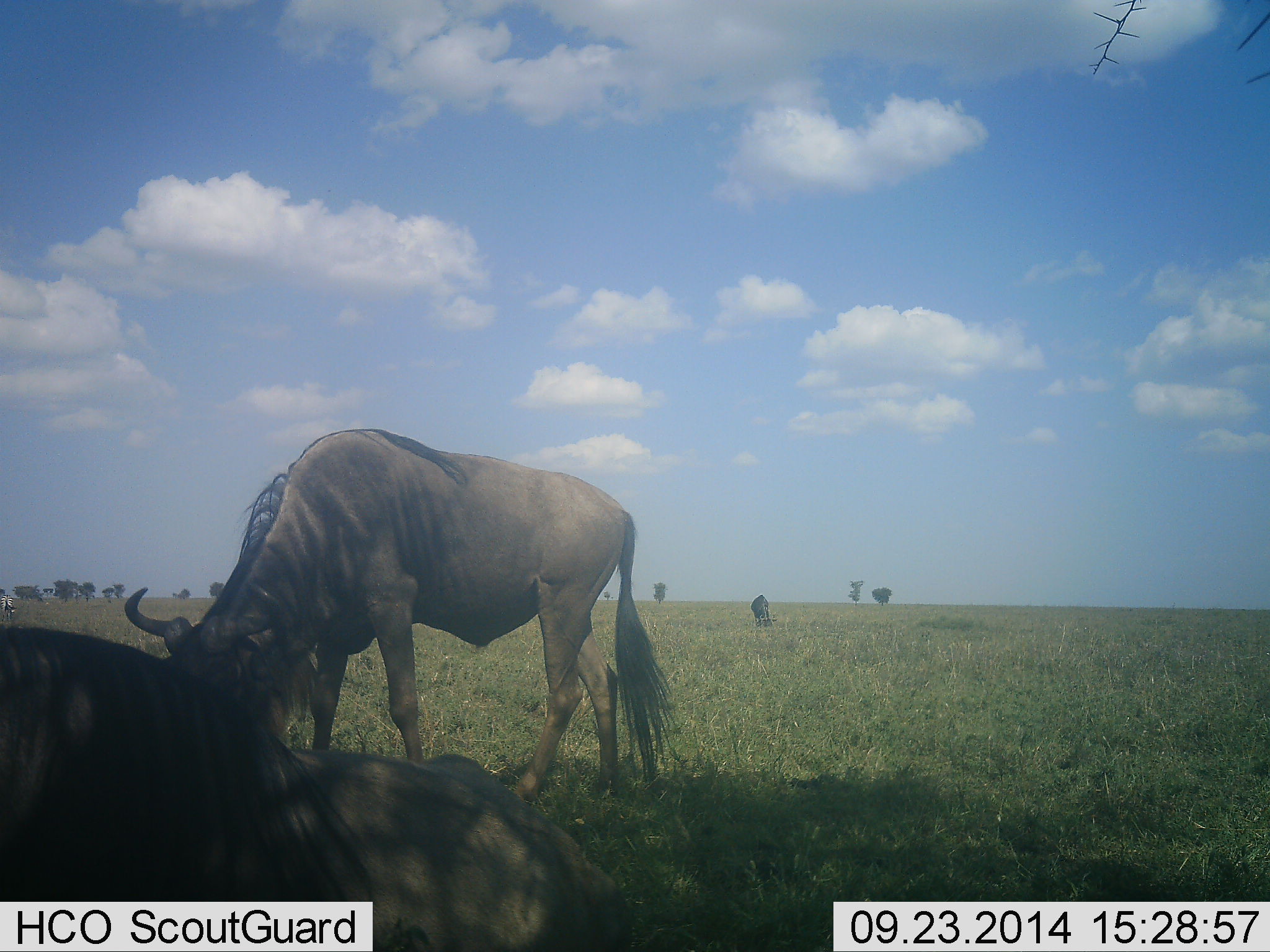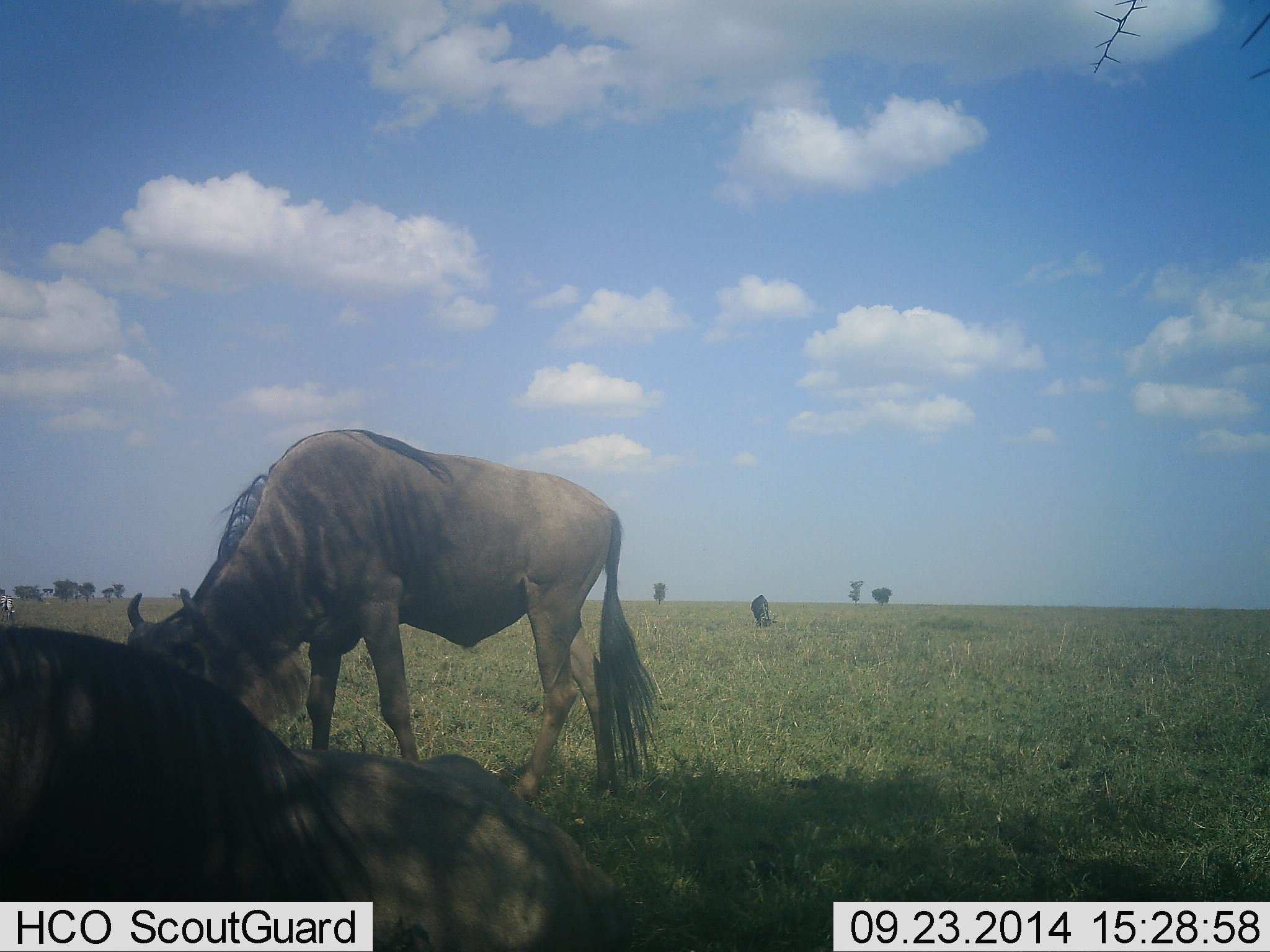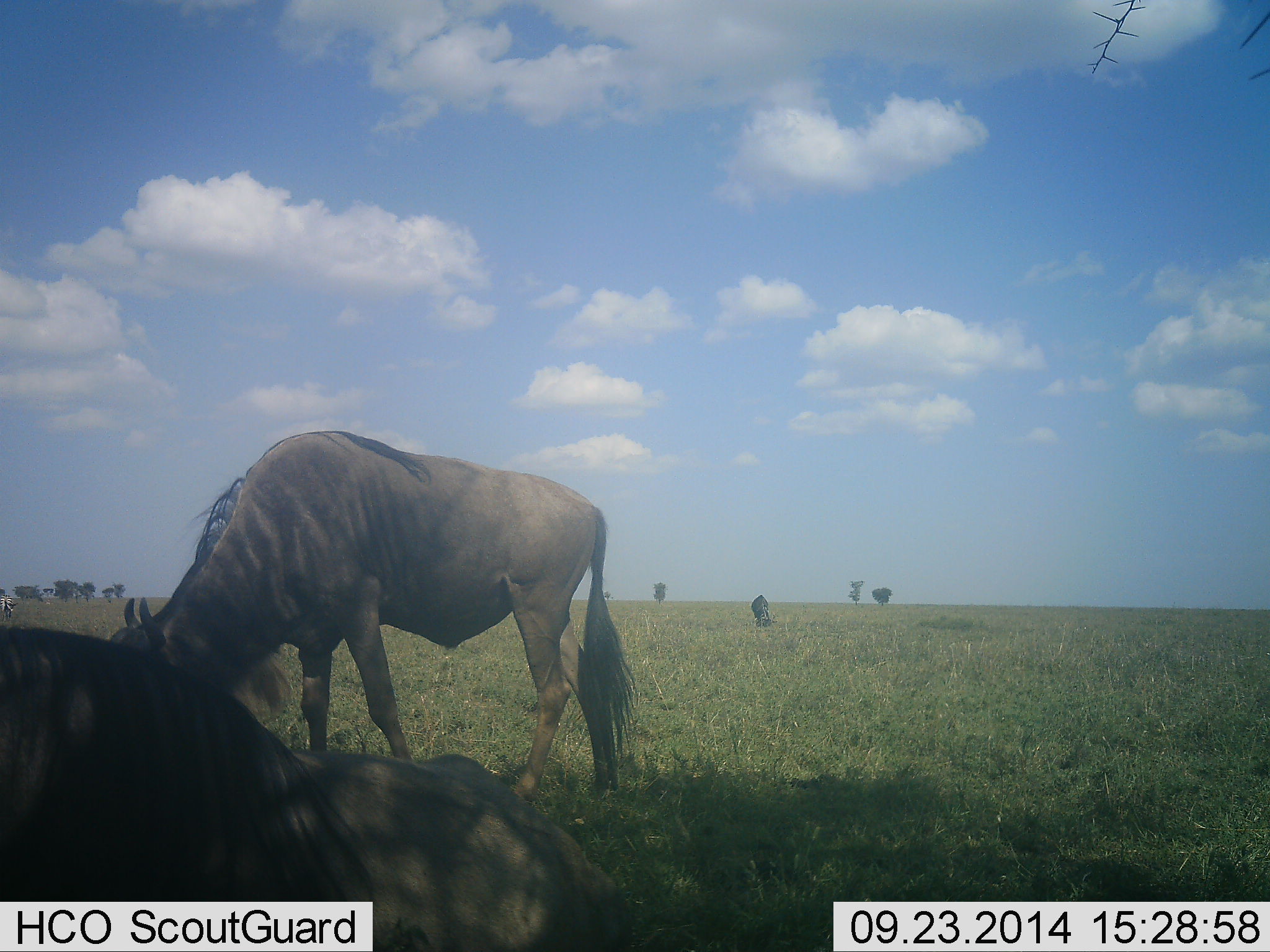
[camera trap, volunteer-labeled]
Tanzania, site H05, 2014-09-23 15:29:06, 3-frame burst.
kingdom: Animalia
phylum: Chordata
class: Mammalia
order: Artiodactyla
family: Bovidae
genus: Connochaetes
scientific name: Connochaetes taurinus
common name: blue wildebeest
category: wildebeest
Wildebeest (blue wildebeest) (Connochaetes taurinus), count 3. Behavior (volunteer vote fractions): standing 54%, resting 77%, moving 0%, interacting 0%. Young present (vote fraction): 0%. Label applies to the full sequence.